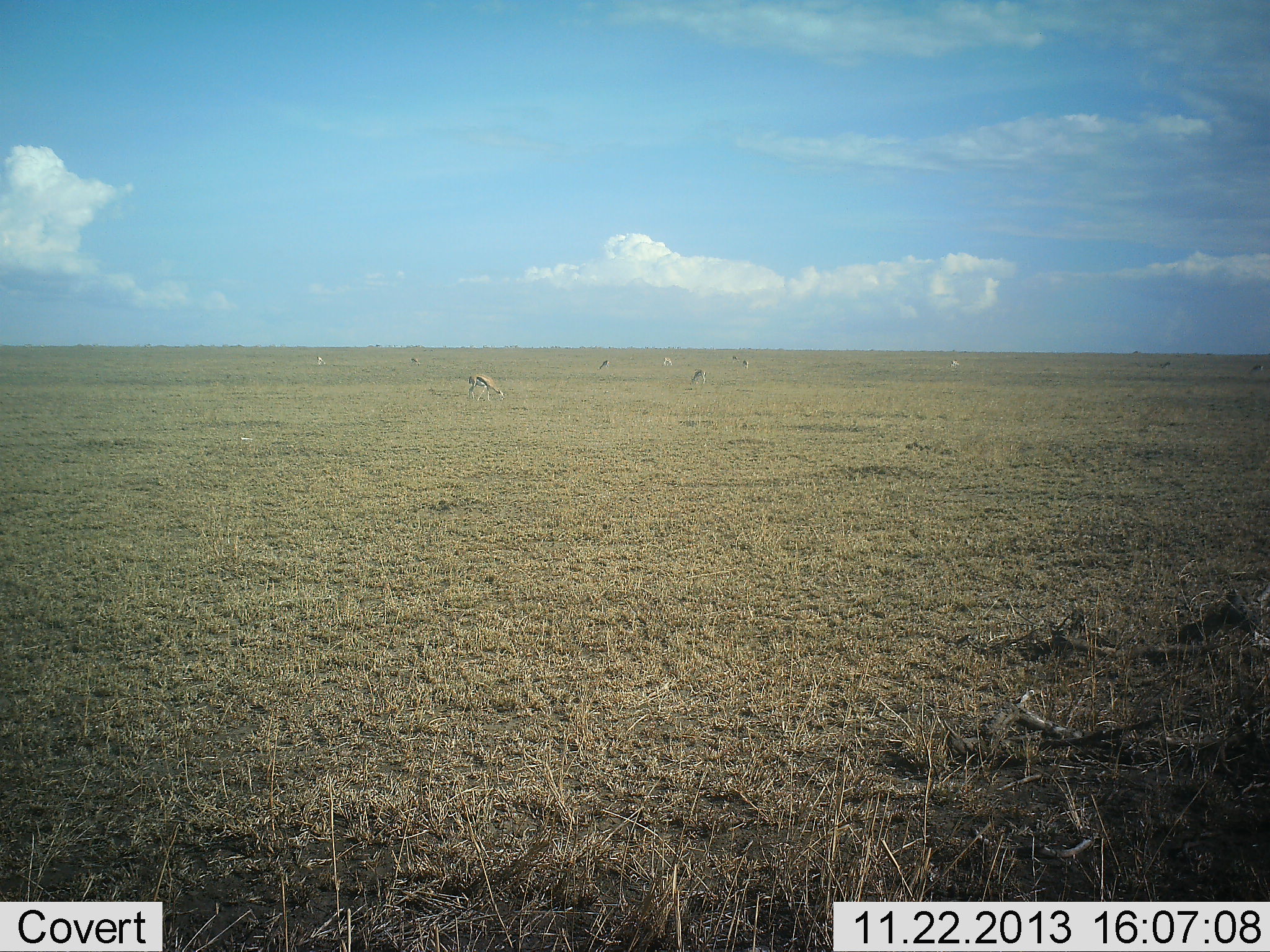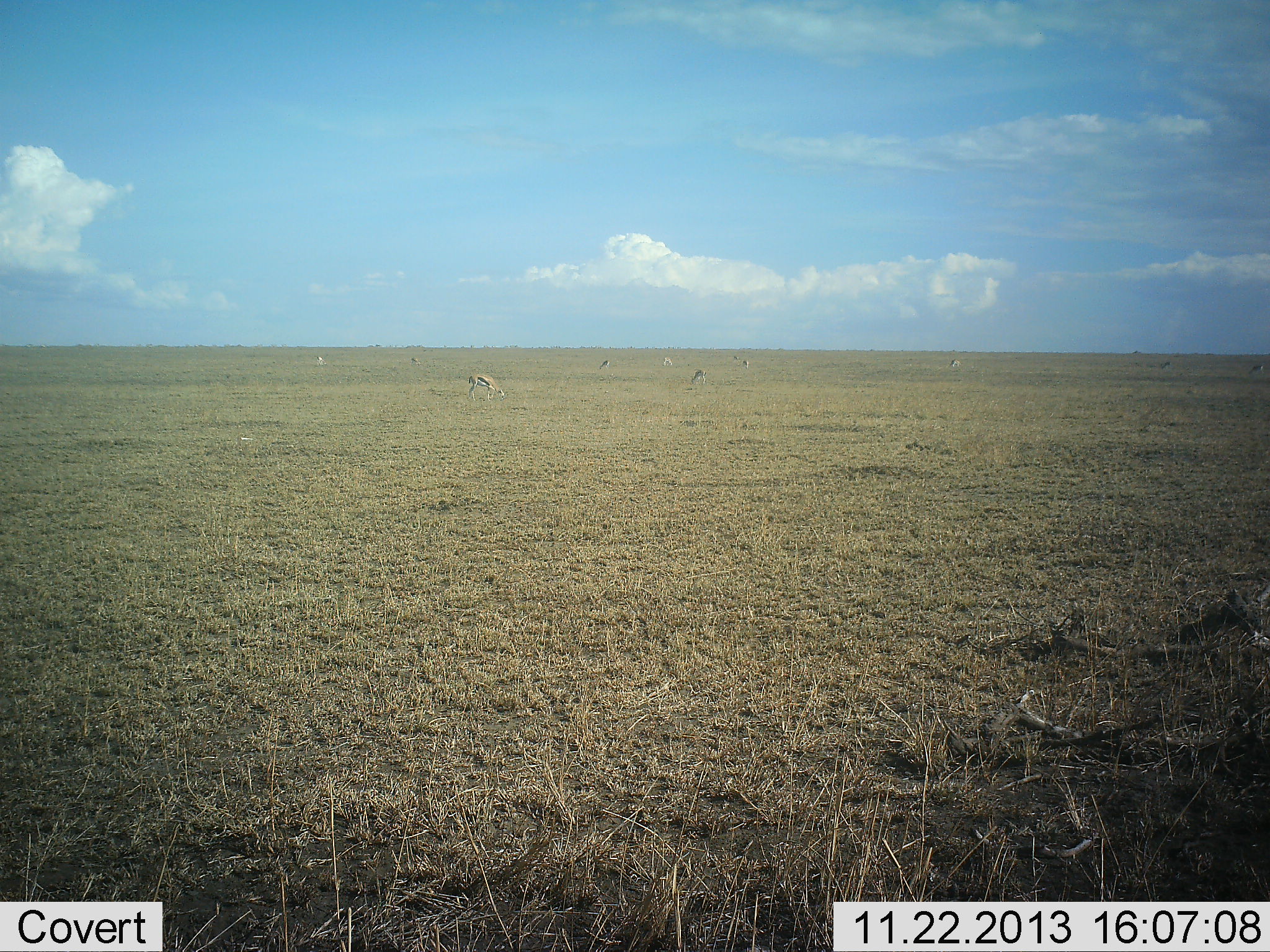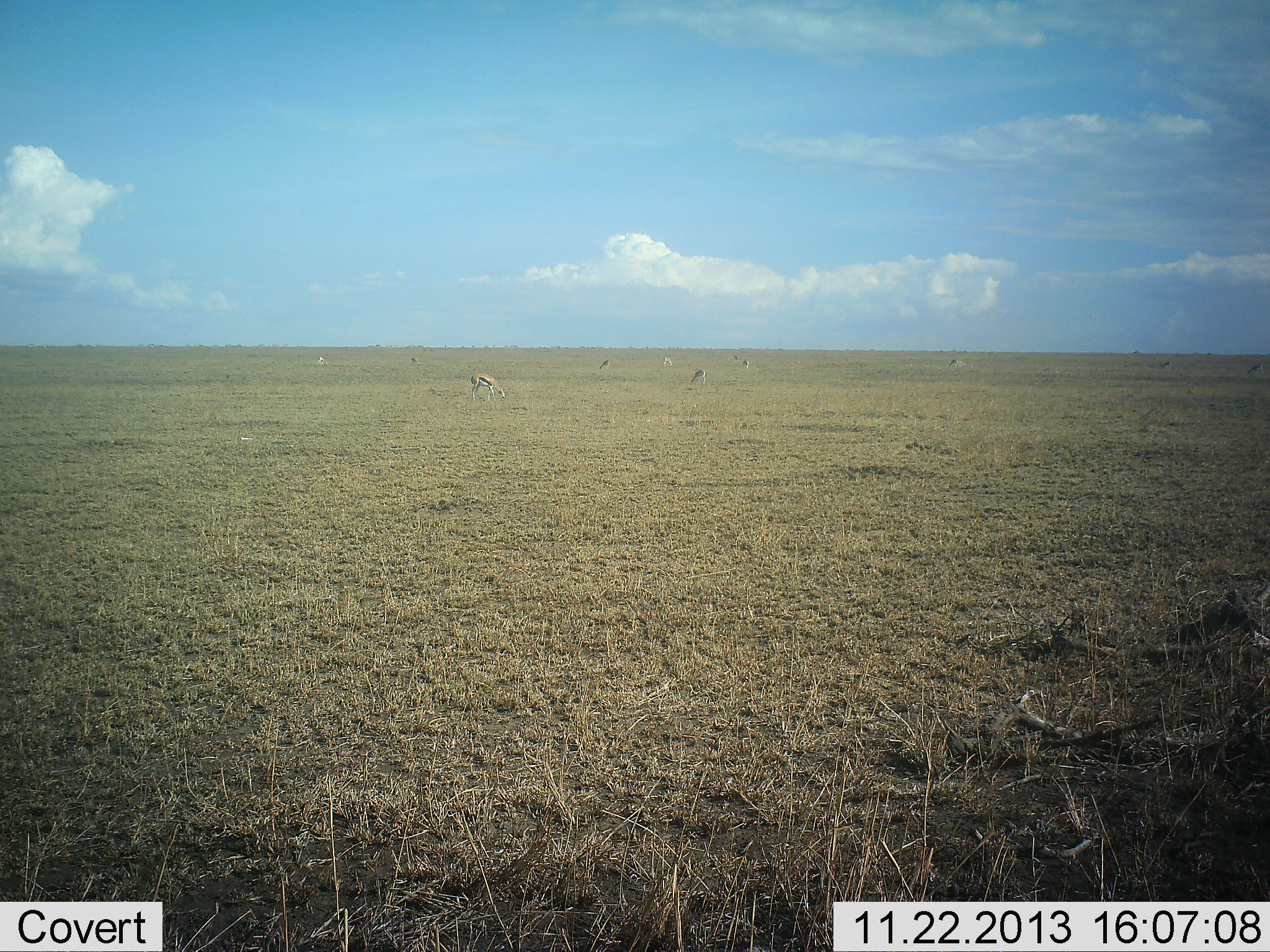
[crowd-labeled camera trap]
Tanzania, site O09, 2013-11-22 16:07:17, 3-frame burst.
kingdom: Animalia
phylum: Chordata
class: Mammalia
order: Artiodactyla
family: Bovidae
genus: Eudorcas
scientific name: Eudorcas thomsonii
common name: thomson's gazelle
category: gazellethomsons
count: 8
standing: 40%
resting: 0%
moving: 0%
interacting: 0%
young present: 0%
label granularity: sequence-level